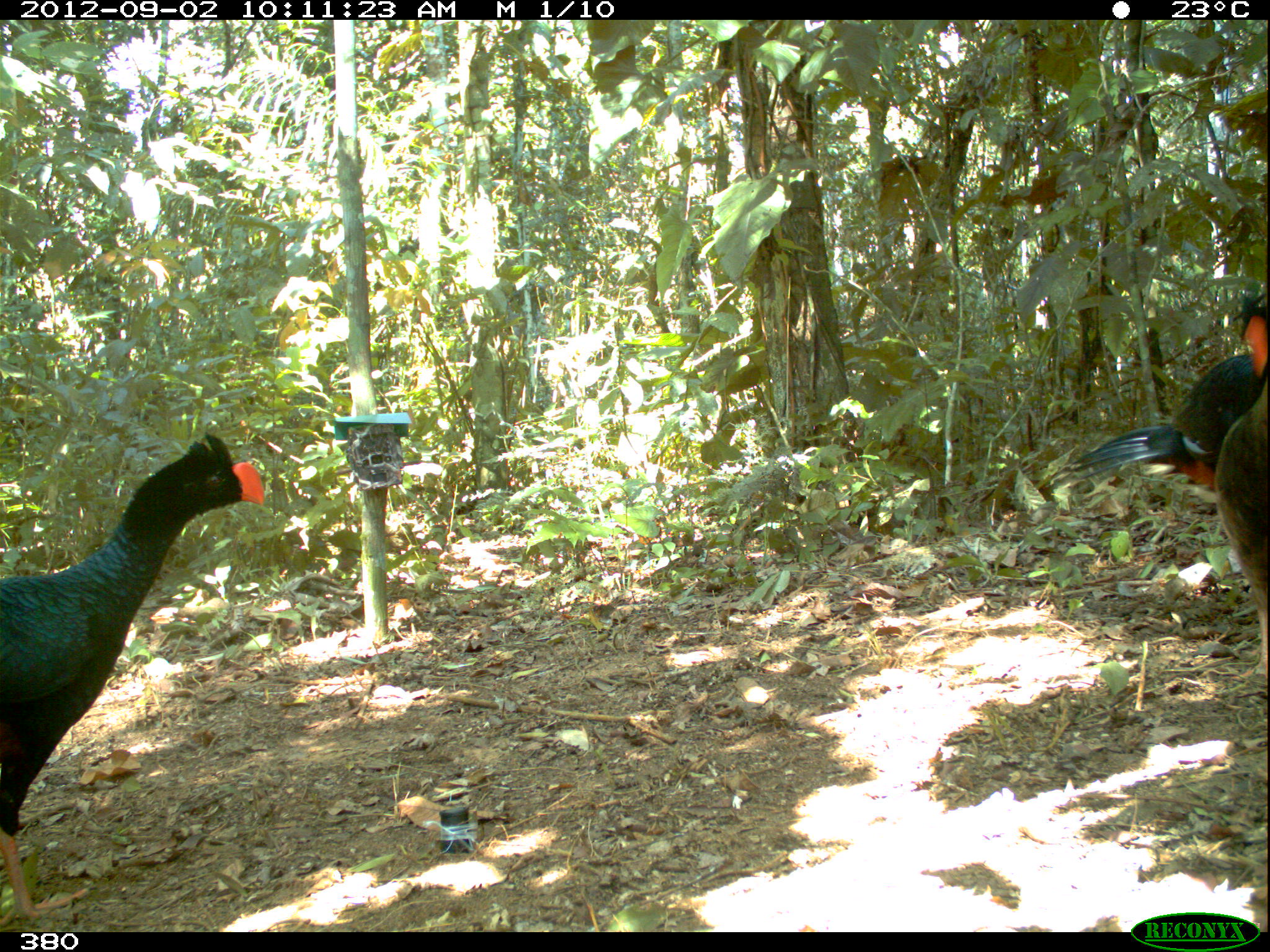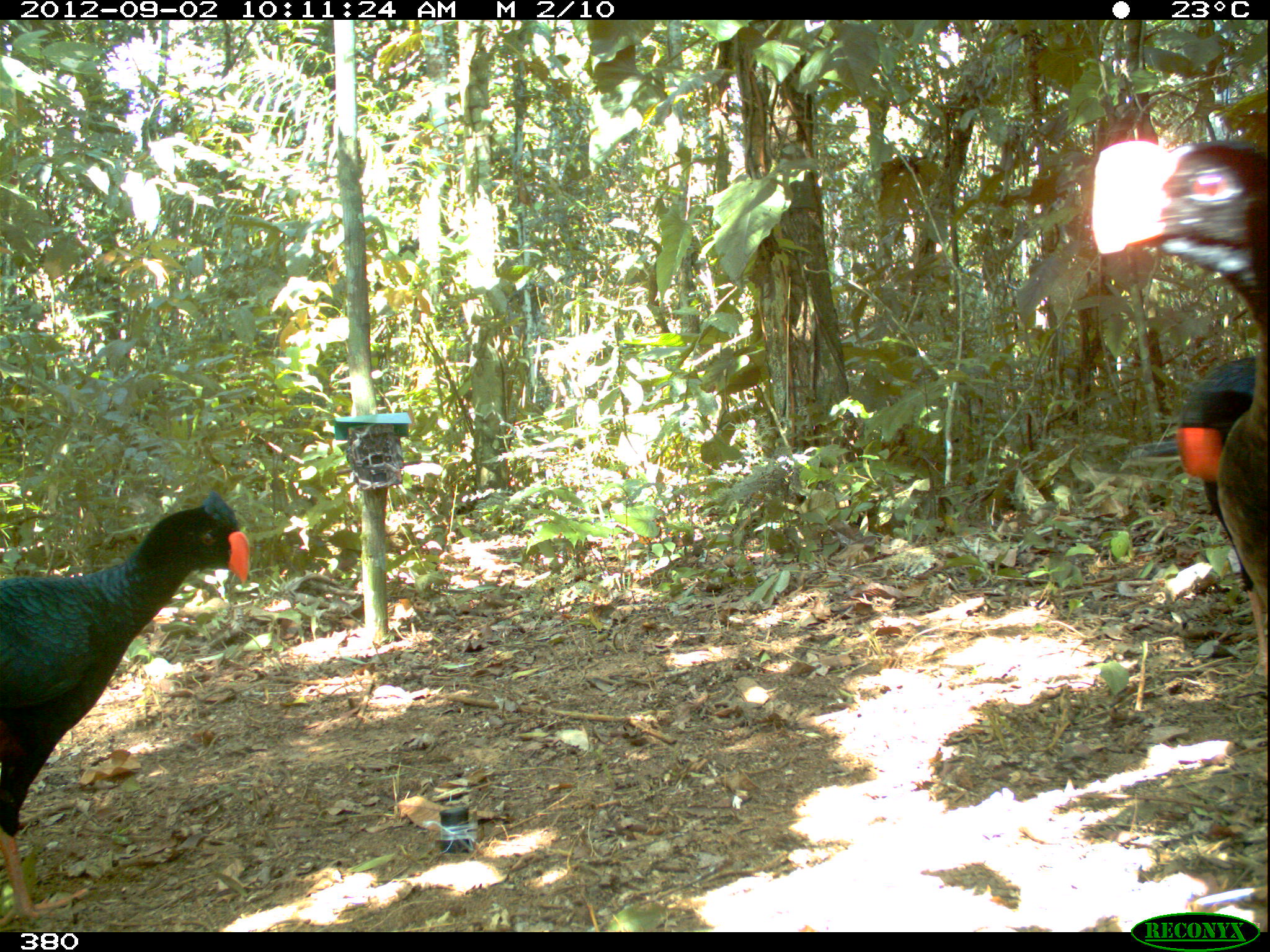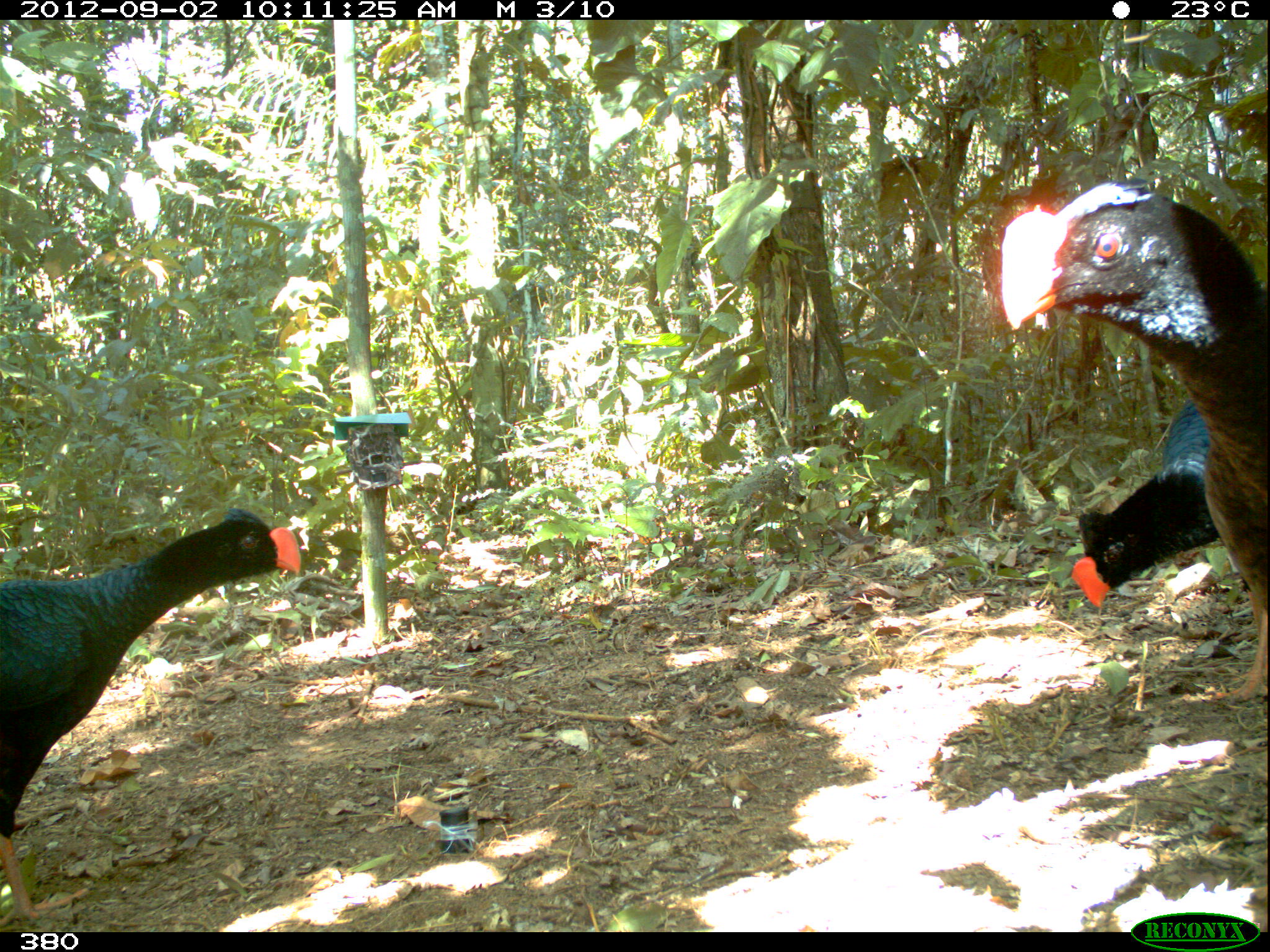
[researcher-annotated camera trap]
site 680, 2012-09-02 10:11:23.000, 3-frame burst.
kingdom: Animalia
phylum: Chordata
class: Aves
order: Galliformes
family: Cracidae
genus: Mitu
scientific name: Mitu tuberosum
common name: razor-billed curassow